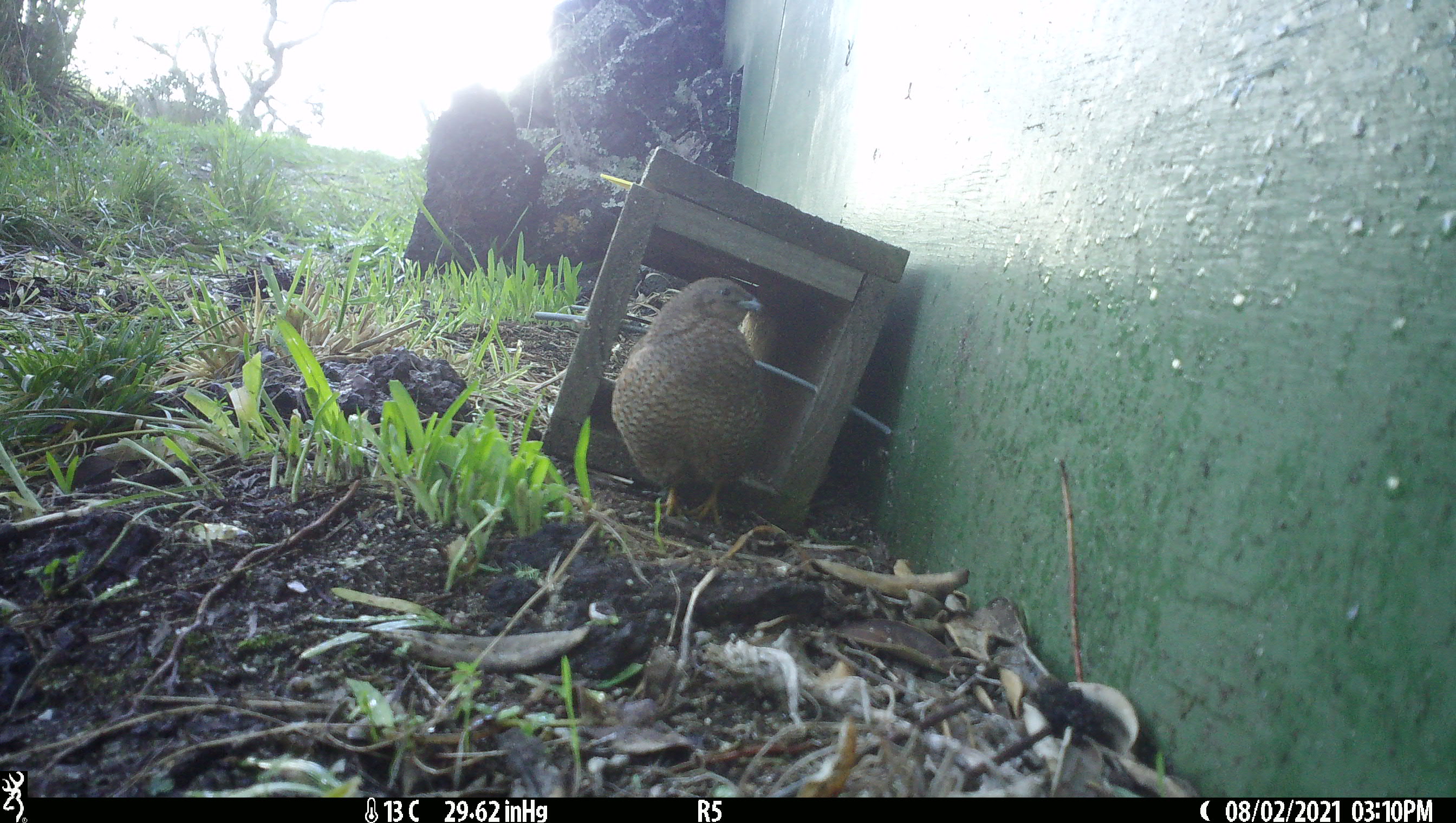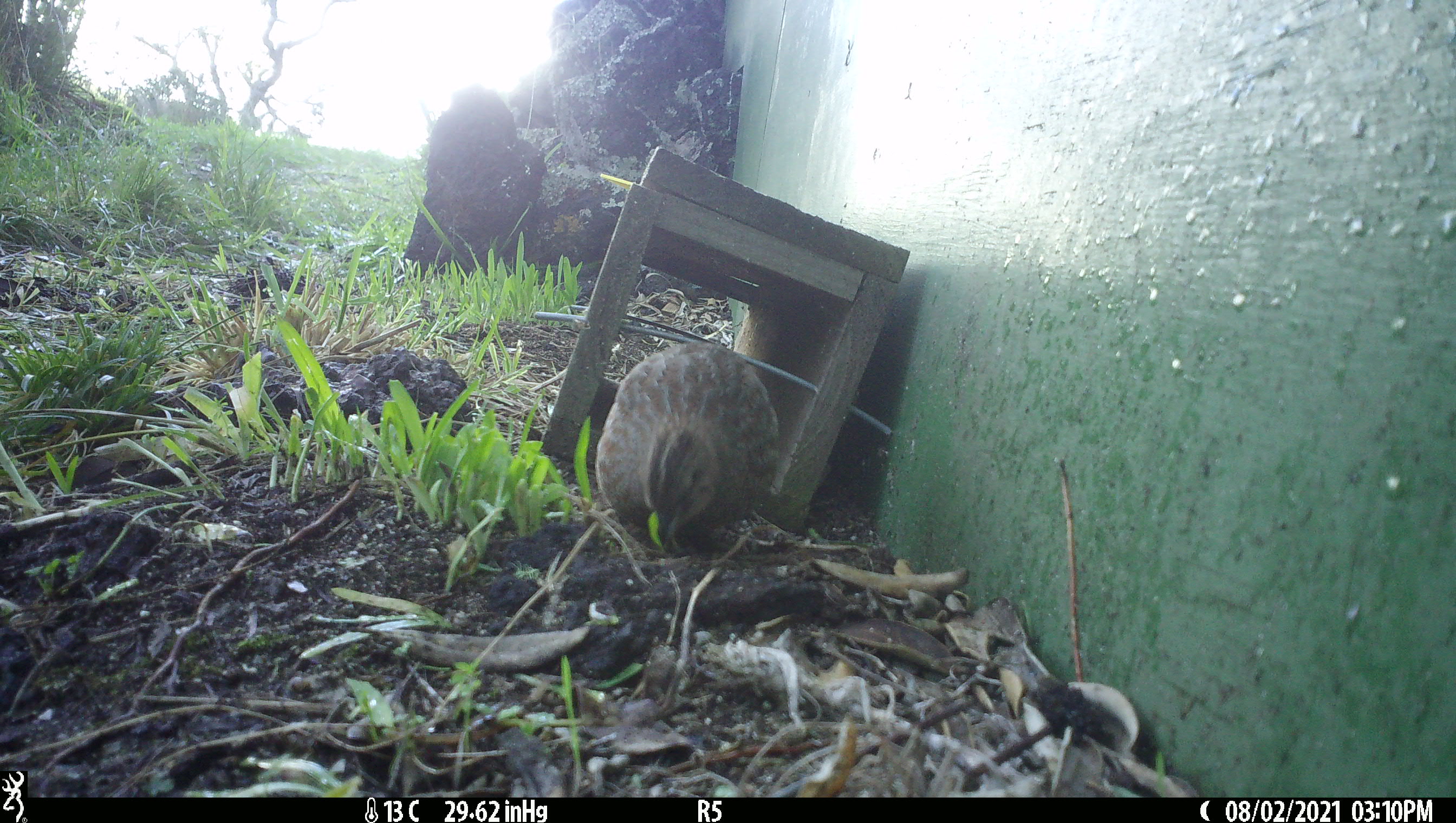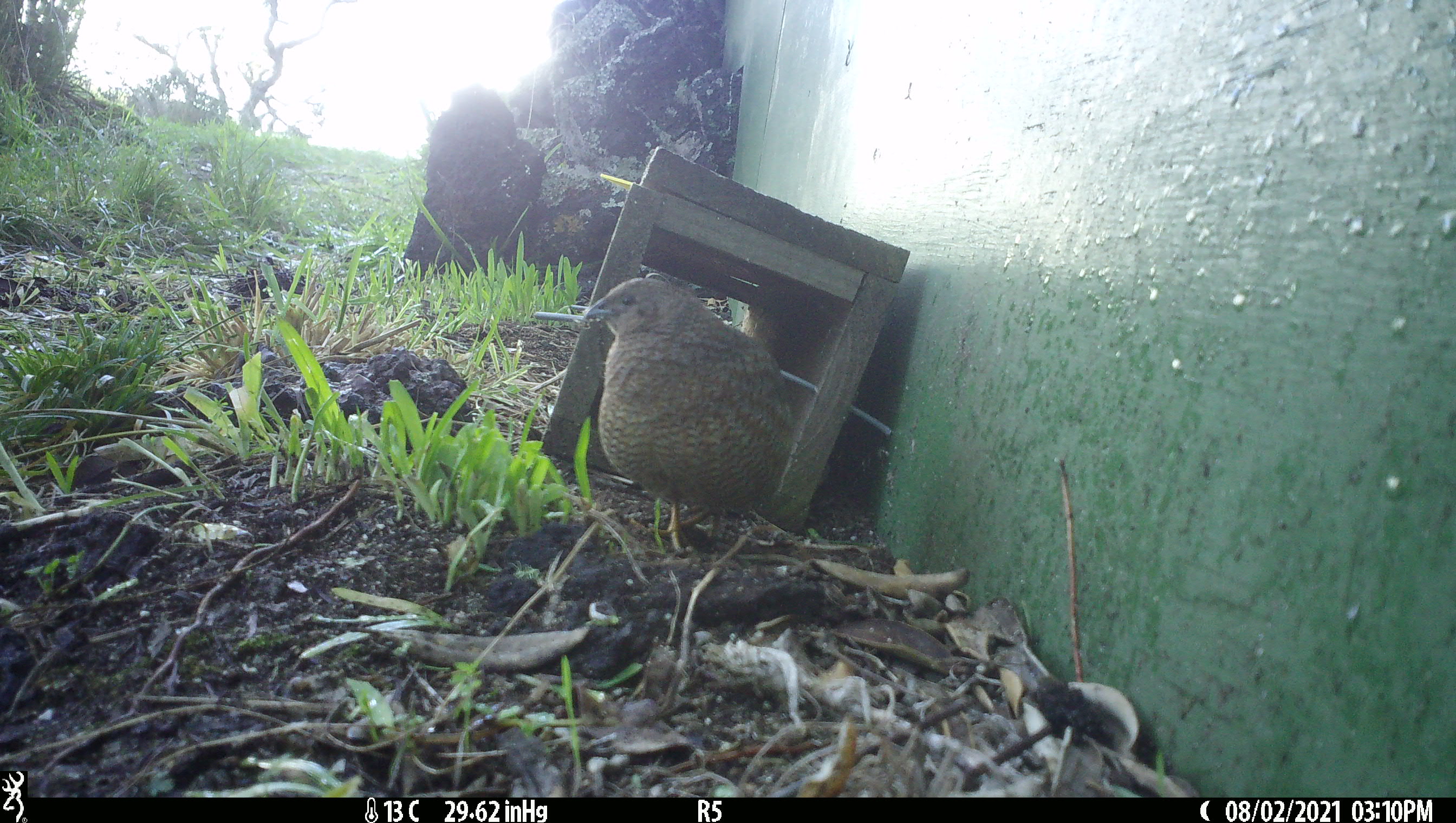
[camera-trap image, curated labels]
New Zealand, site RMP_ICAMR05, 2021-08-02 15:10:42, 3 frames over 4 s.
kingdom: Animalia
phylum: Chordata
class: Aves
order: Galliformes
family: Phasianidae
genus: Synoicus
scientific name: Synoicus ypsilophorus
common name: brown quail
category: quail brown